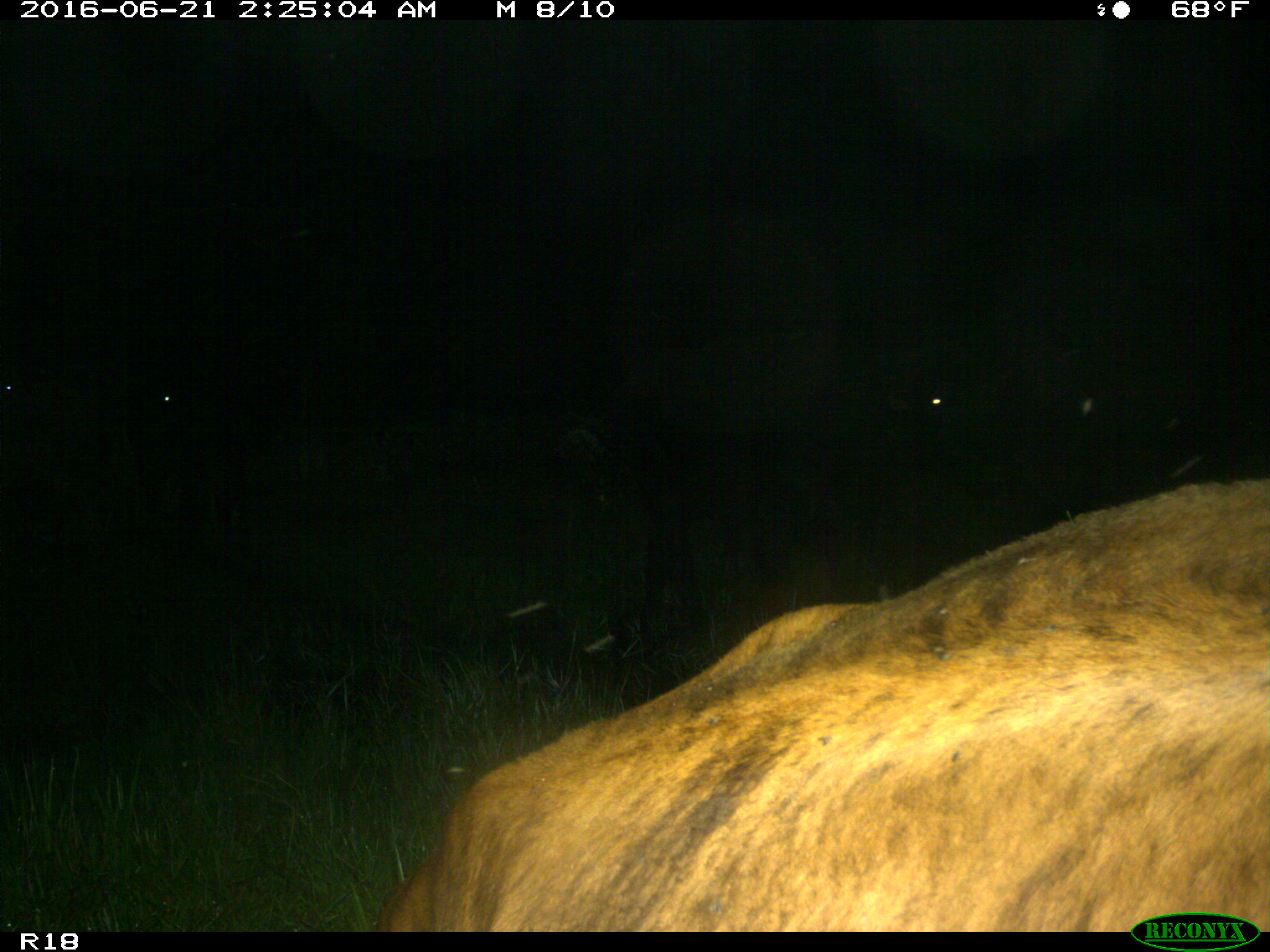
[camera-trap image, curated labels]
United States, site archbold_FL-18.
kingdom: Animalia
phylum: Chordata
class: Mammalia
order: Artiodactyla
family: Bovidae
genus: Bos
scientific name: Bos taurus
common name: domestic cow